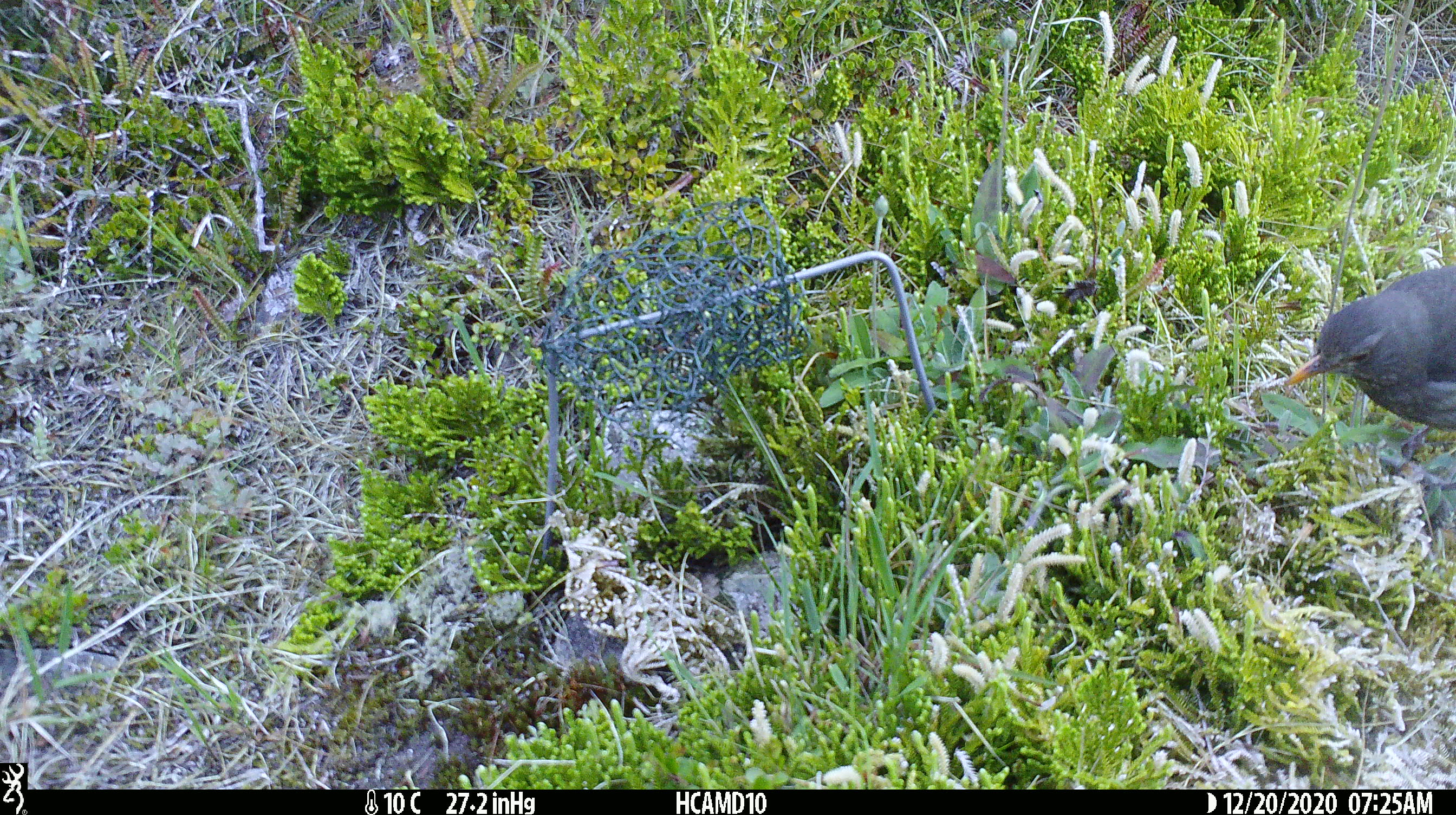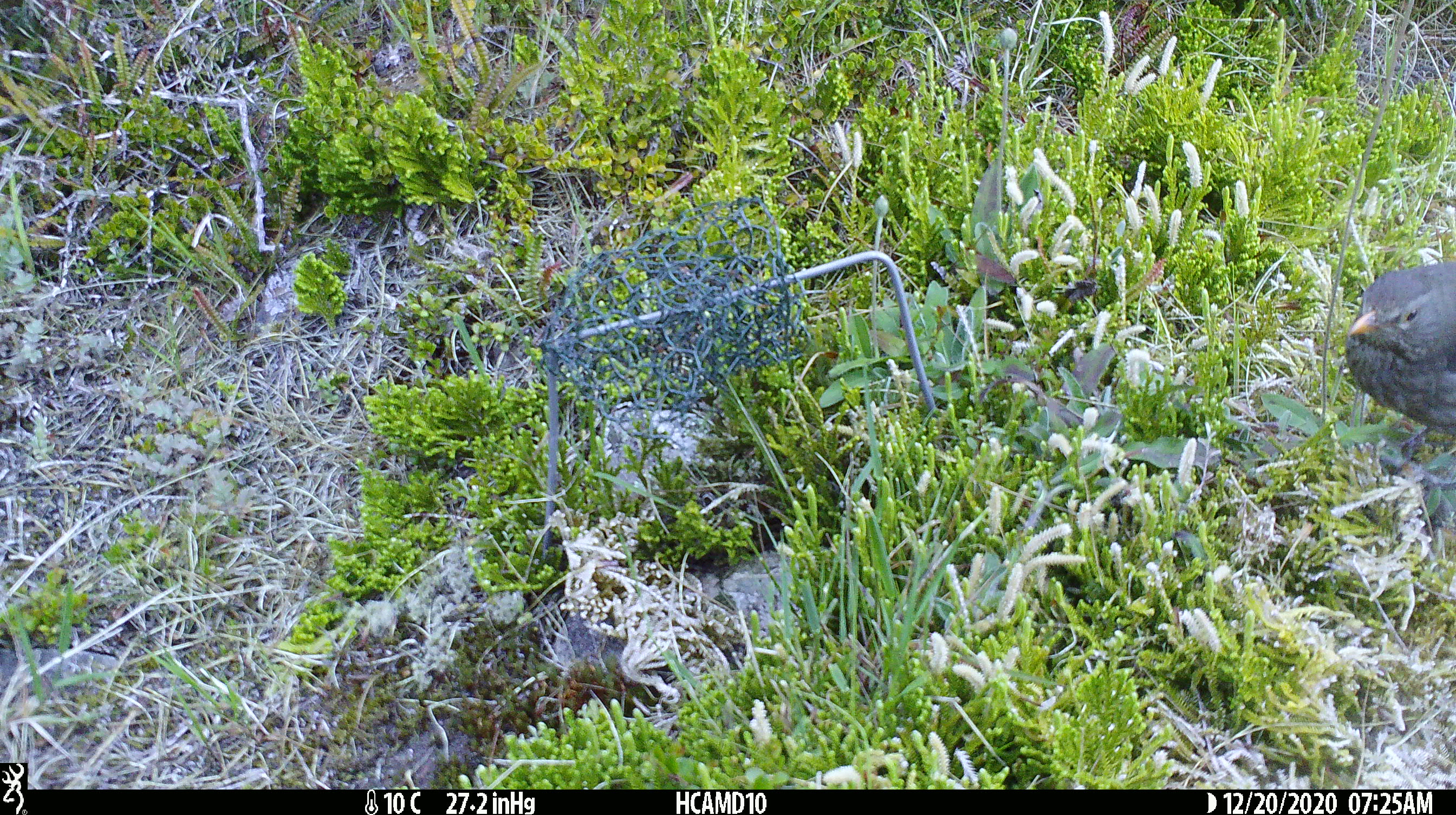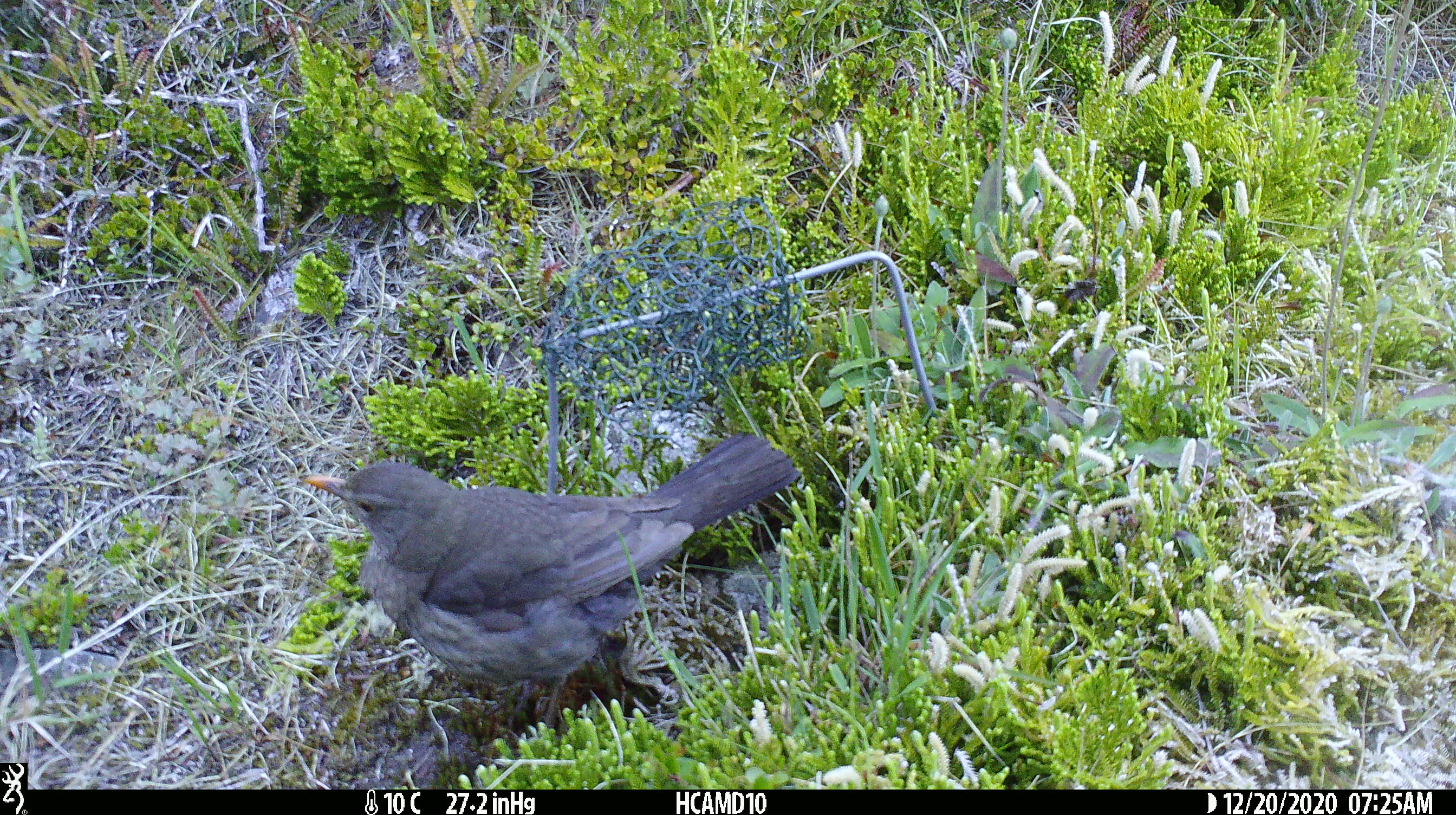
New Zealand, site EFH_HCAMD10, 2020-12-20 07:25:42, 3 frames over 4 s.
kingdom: Animalia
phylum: Chordata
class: Aves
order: Passeriformes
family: Turdidae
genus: Turdus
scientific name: Turdus merula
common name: eurasian blackbird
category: blackbird